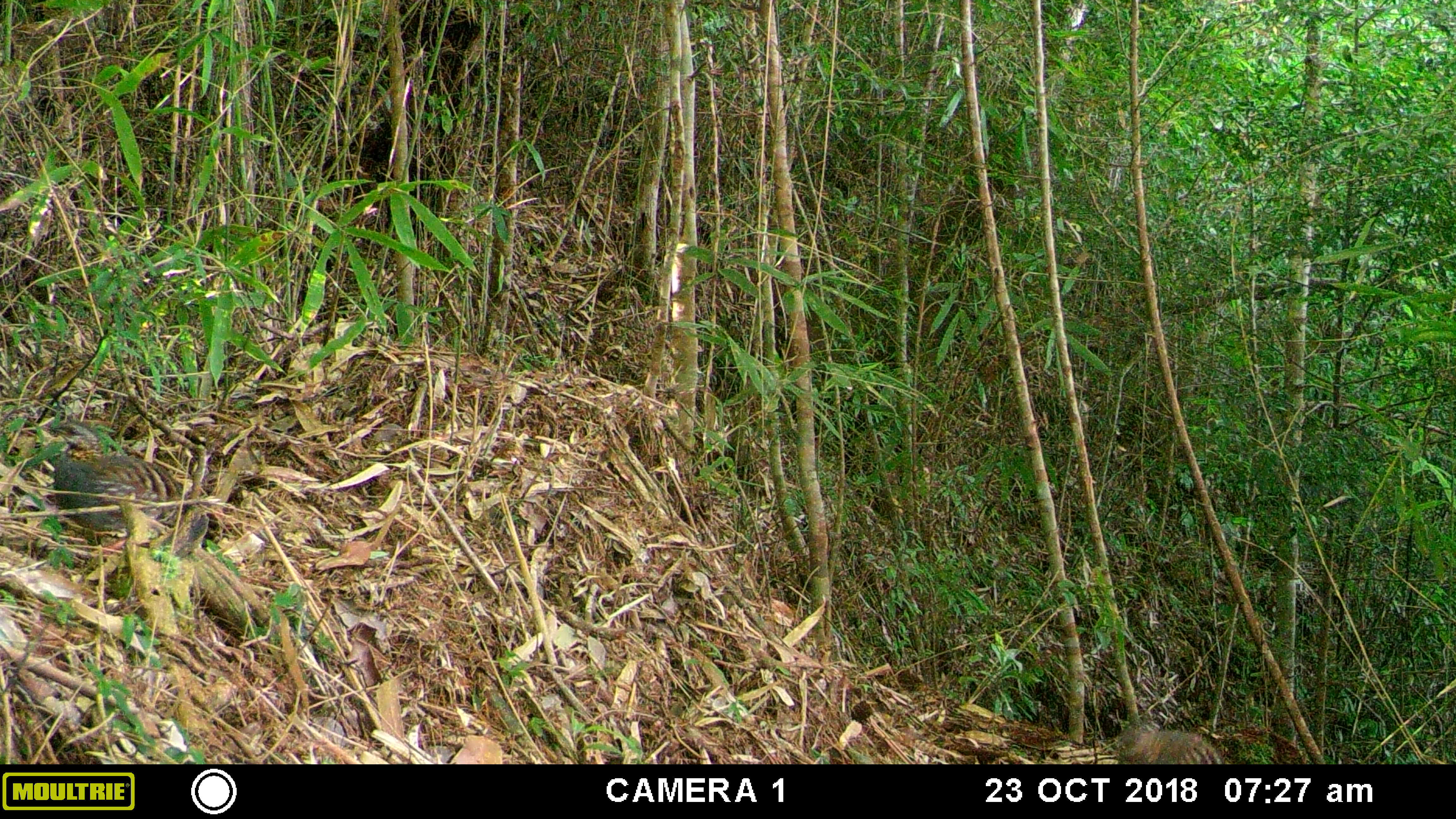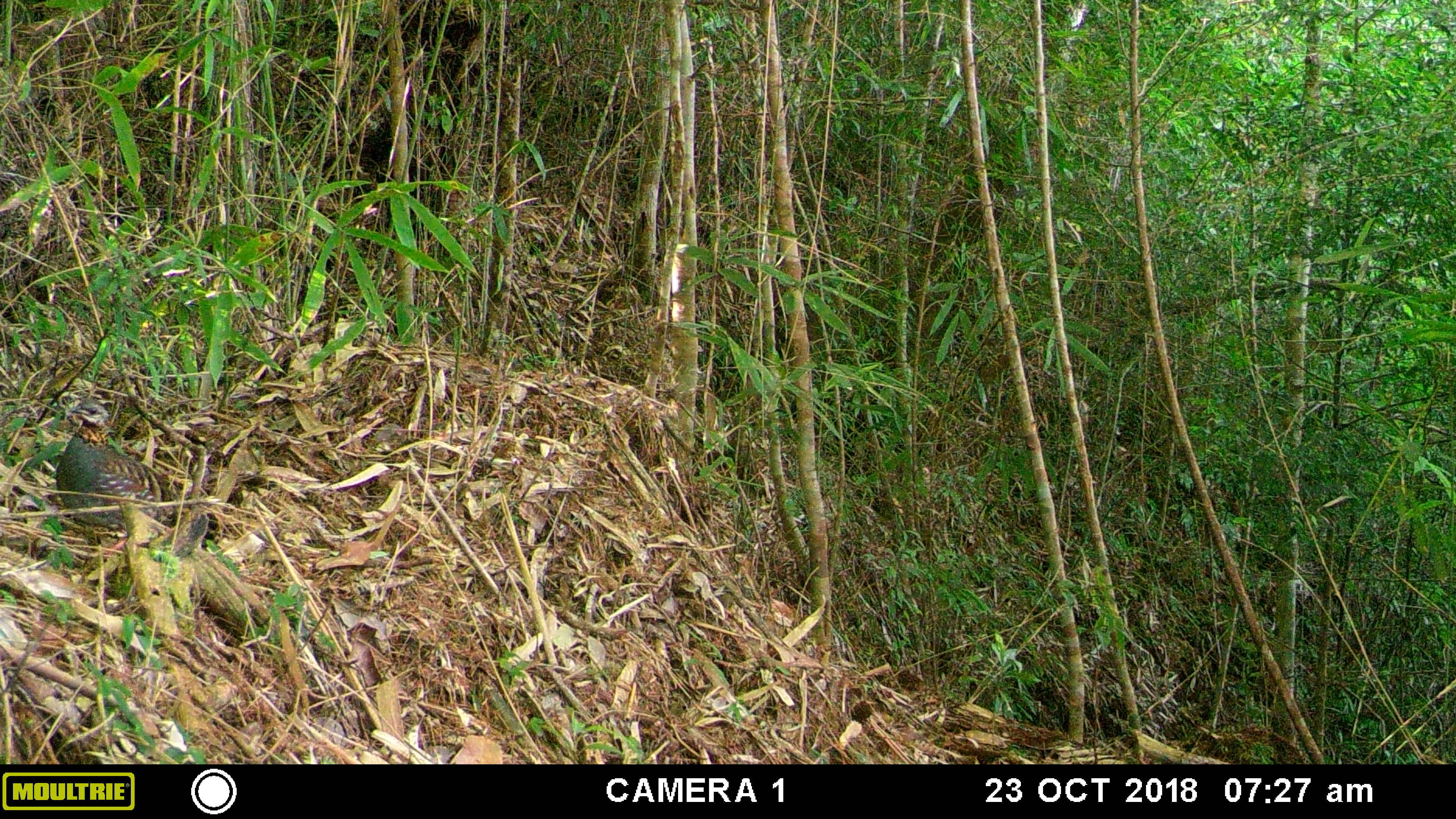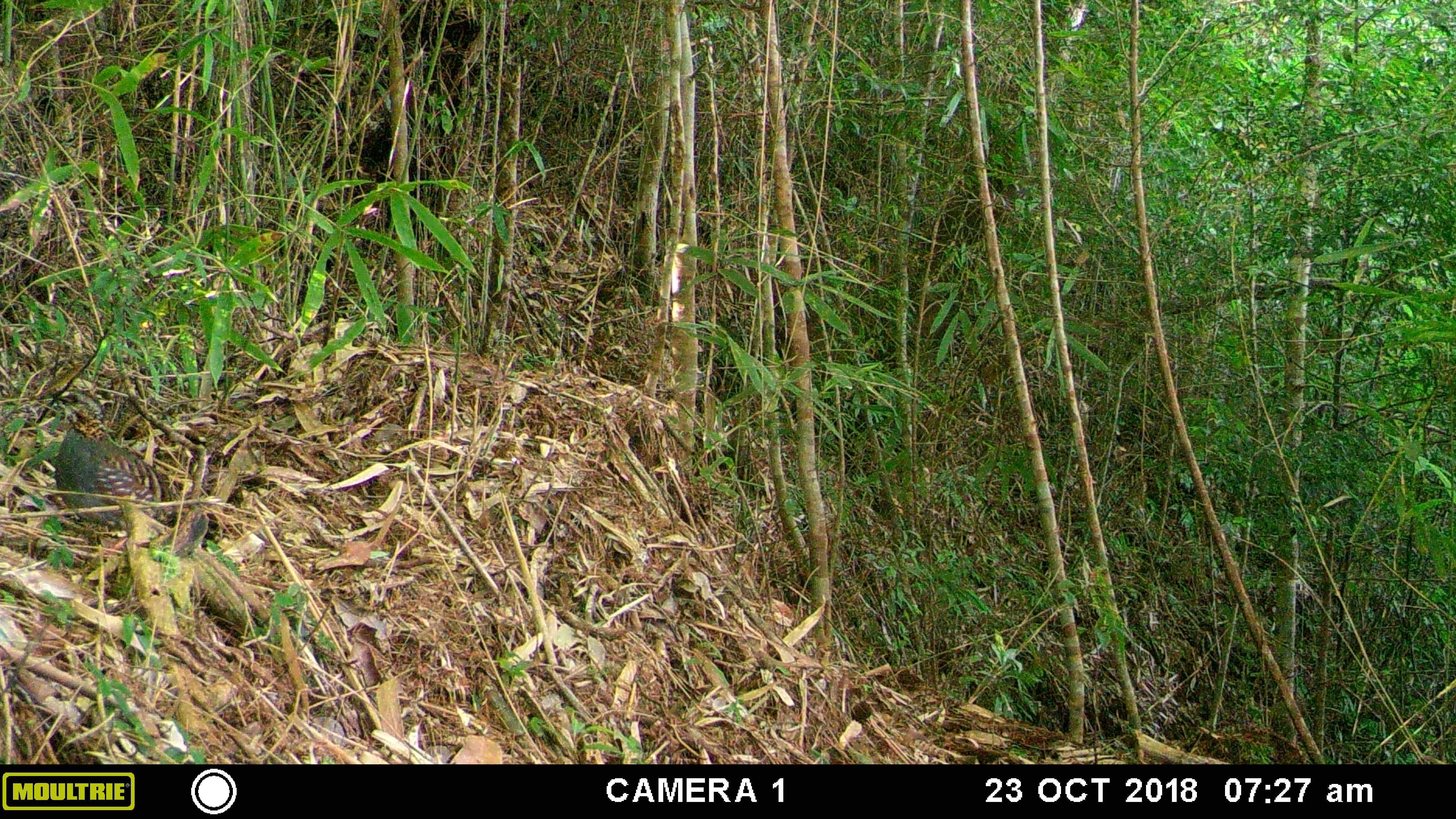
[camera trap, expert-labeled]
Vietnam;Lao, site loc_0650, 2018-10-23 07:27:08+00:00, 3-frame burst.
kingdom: Animalia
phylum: Chordata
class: Aves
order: Galliformes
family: Phasianidae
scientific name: Phasianidae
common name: partridge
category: unidentified partridge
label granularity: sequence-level